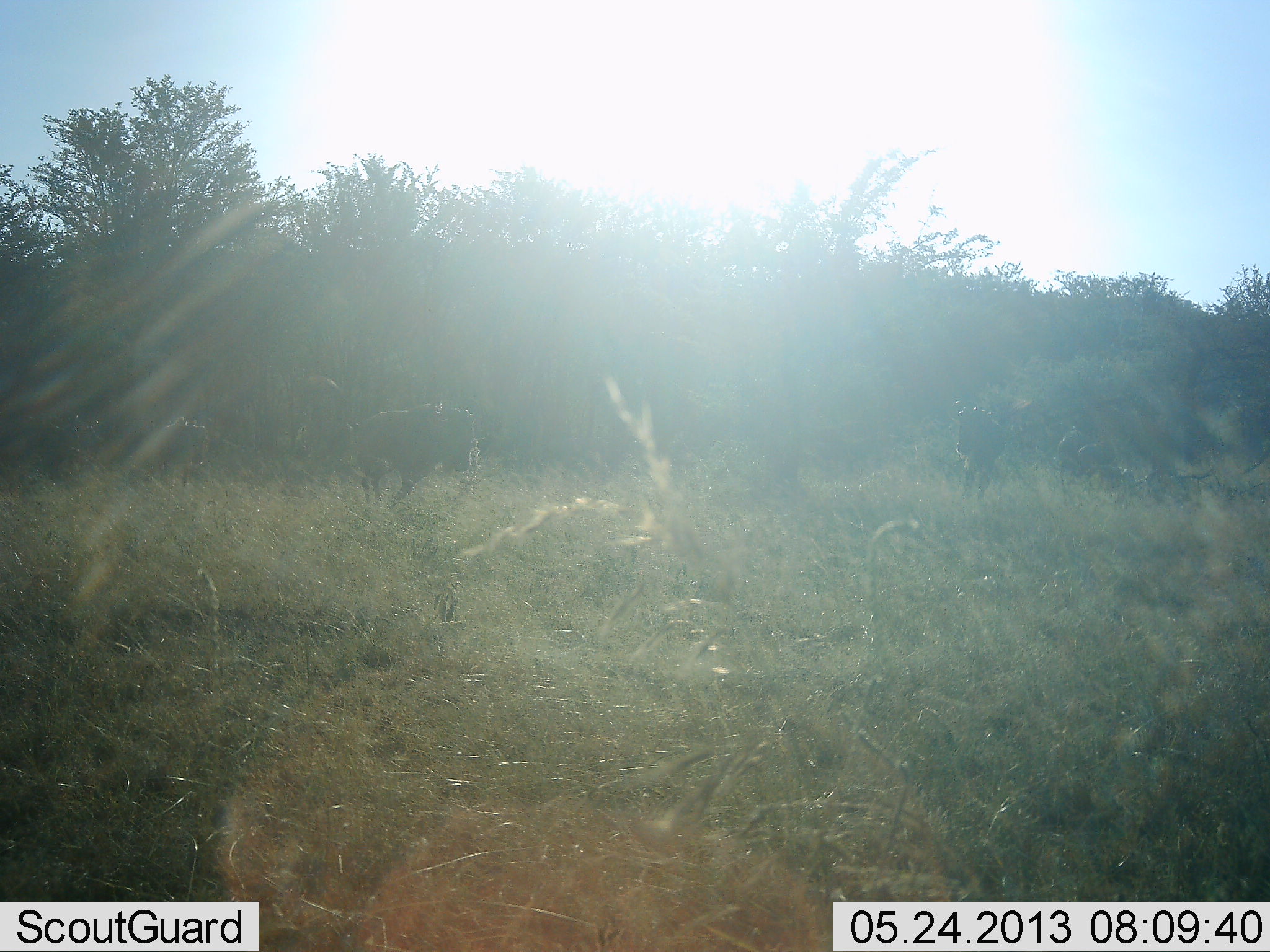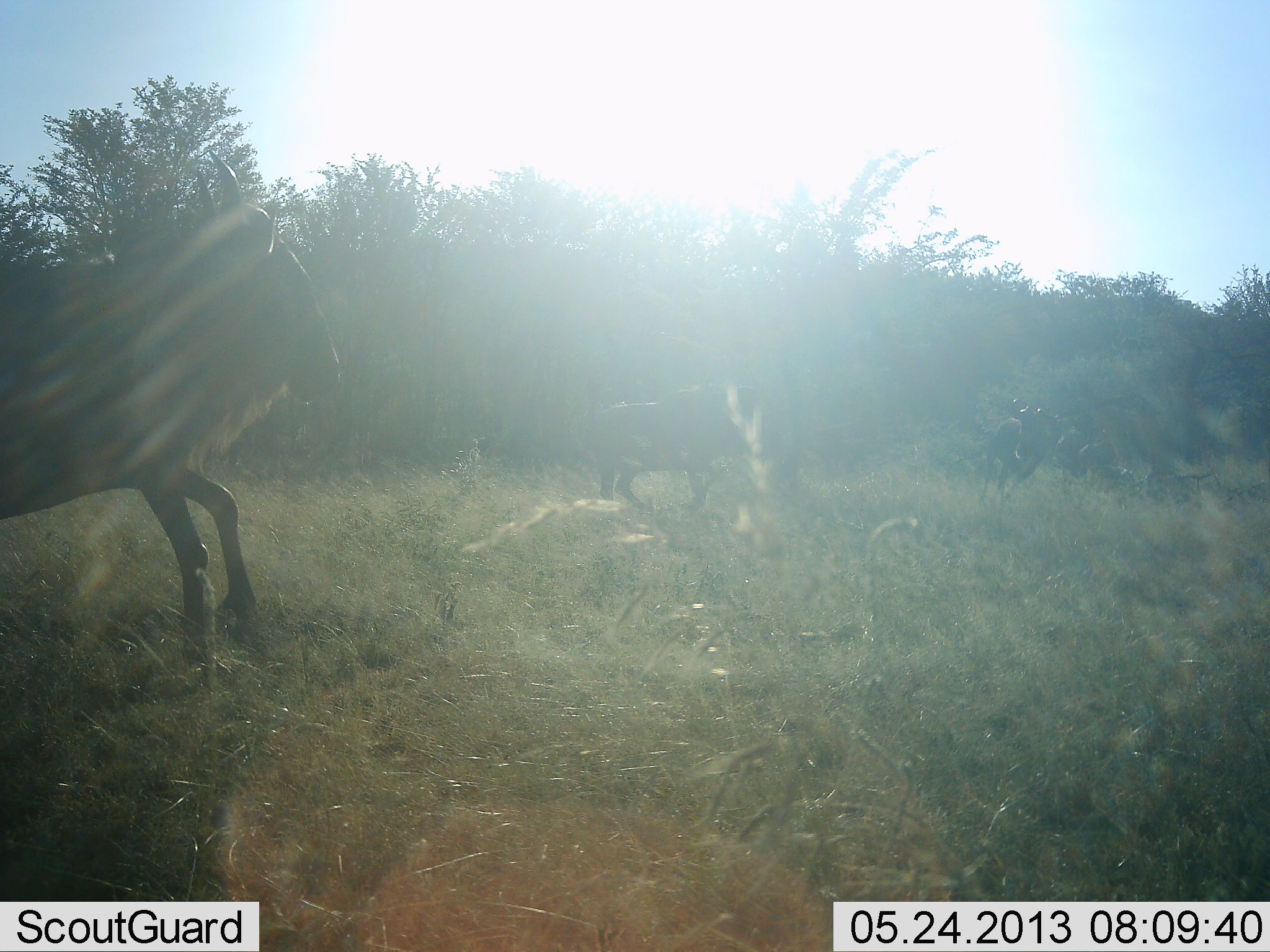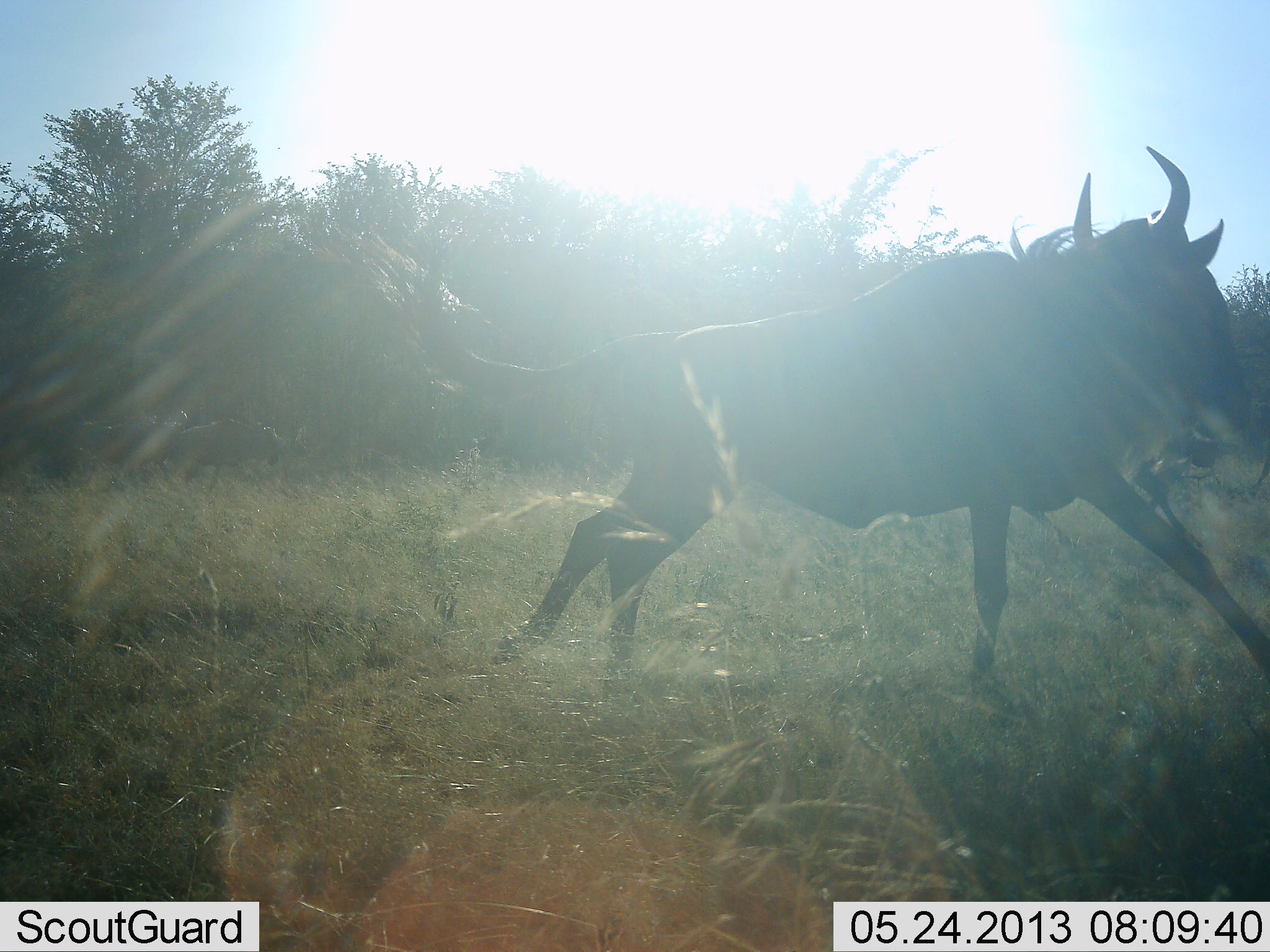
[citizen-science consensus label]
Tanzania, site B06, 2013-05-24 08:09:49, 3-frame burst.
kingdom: Animalia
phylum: Chordata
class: Mammalia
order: Artiodactyla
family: Bovidae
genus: Connochaetes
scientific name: Connochaetes taurinus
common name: blue wildebeest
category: wildebeest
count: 3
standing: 0%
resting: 0%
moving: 100%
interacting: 0%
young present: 0%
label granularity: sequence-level